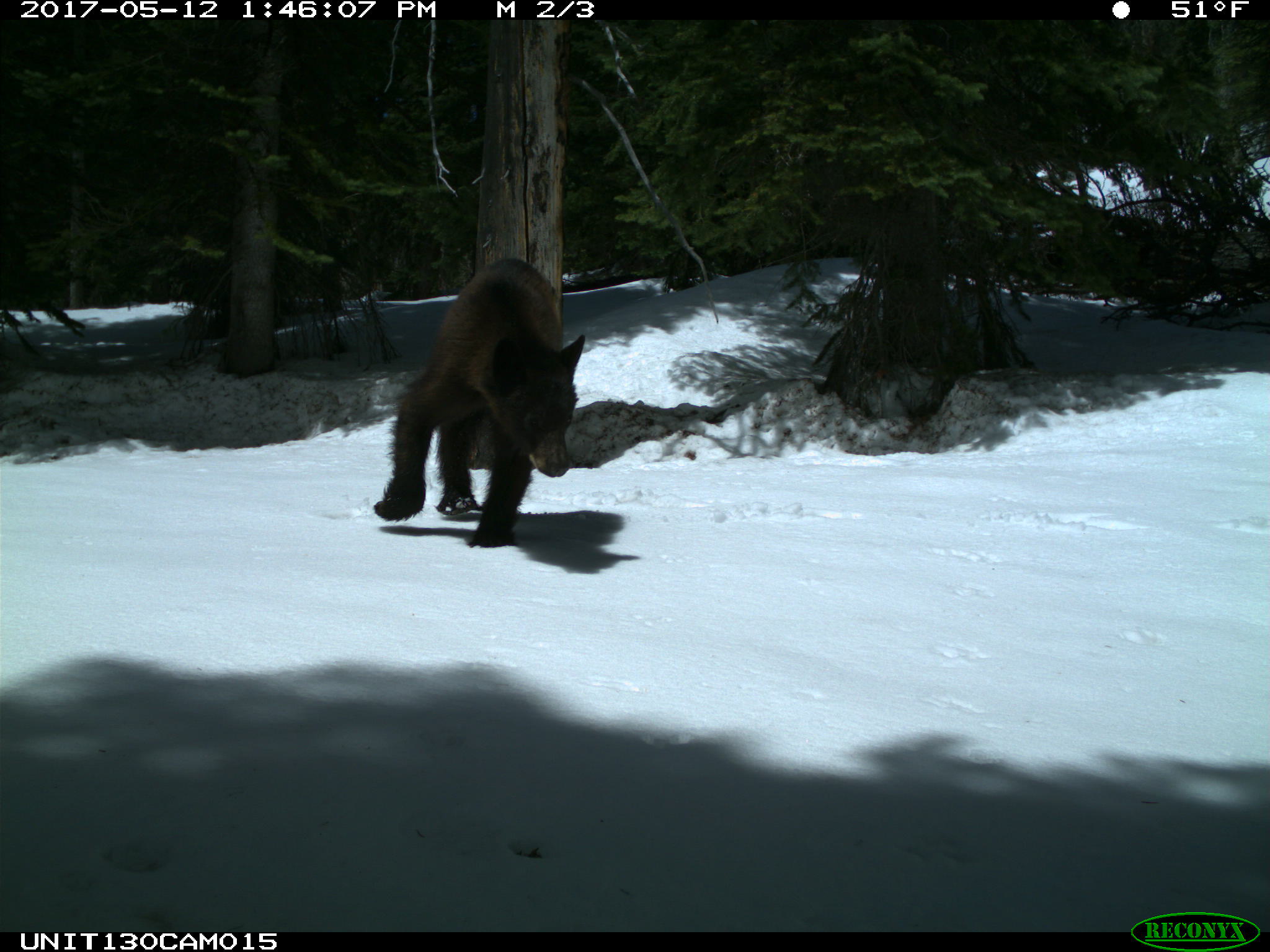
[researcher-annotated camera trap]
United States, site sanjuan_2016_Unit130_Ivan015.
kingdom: Animalia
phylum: Chordata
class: Mammalia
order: Carnivora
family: Ursidae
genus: Ursus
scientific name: Ursus americanus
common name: american black bear